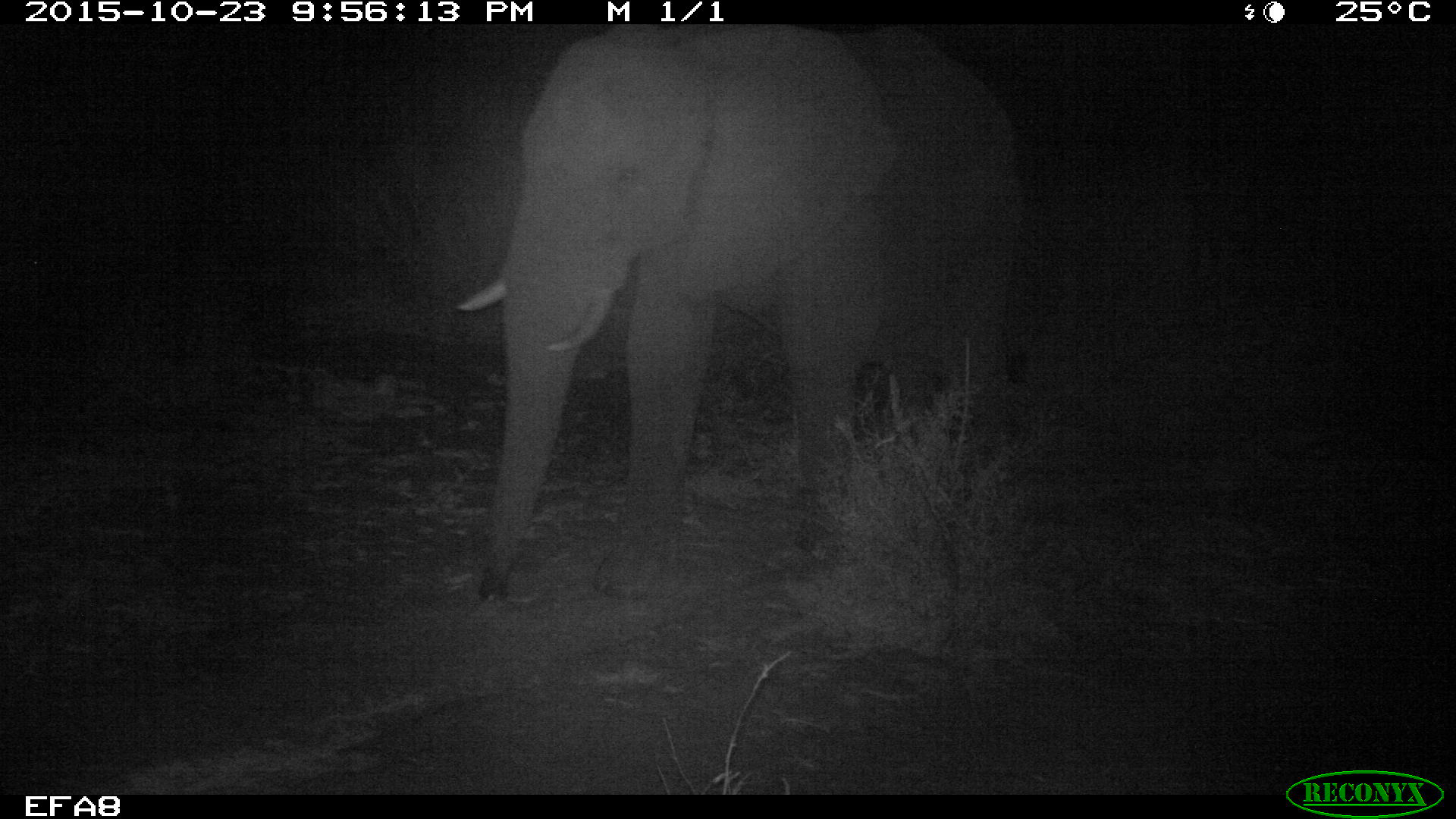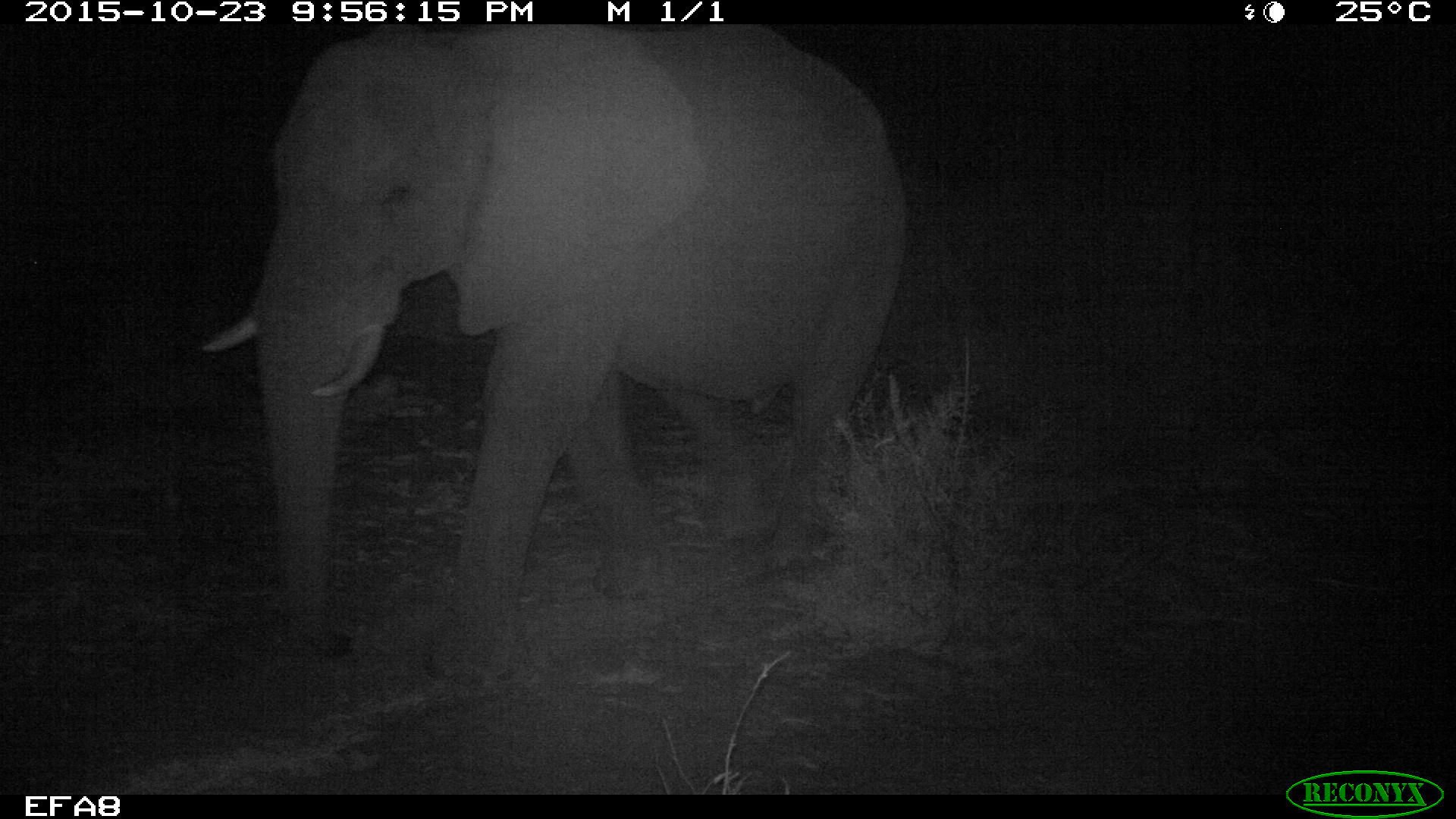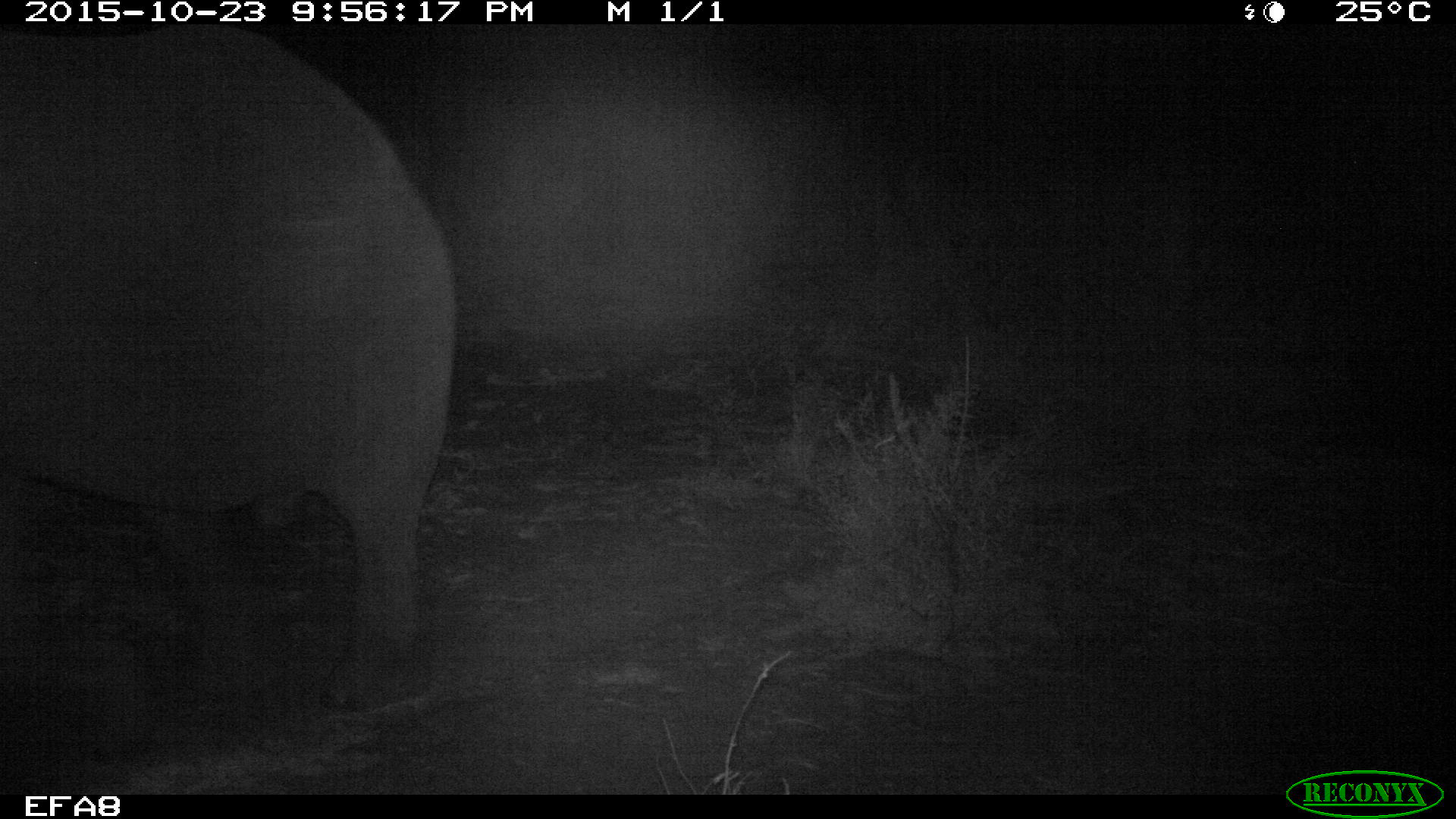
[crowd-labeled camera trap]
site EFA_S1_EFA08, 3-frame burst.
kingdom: Animalia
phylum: Chordata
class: Mammalia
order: Proboscidea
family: Elephantidae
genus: Loxodonta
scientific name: Loxodonta africana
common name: african bush elephant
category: elephant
Elephant (african bush elephant) (Loxodonta africana), count 1. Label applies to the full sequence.